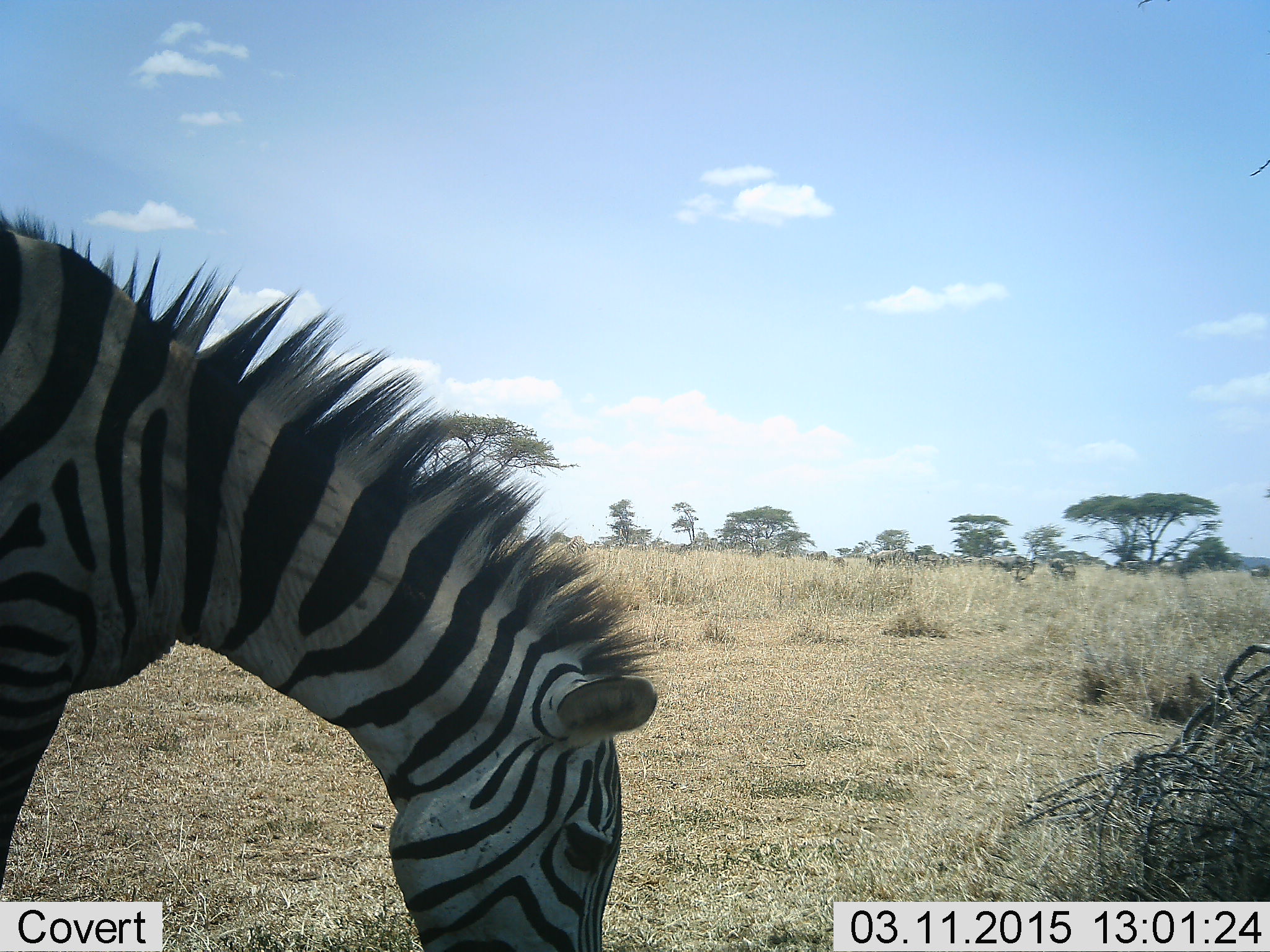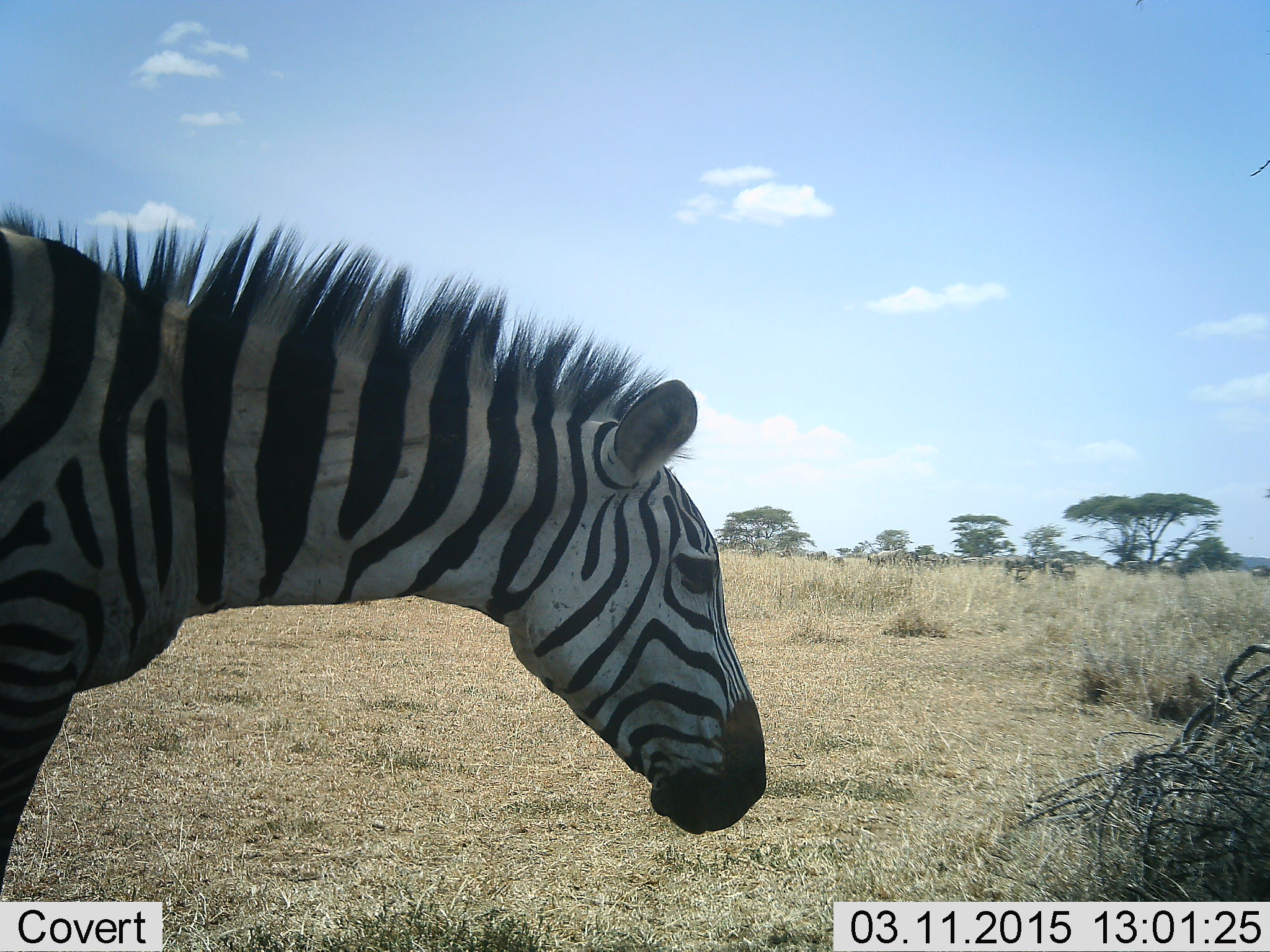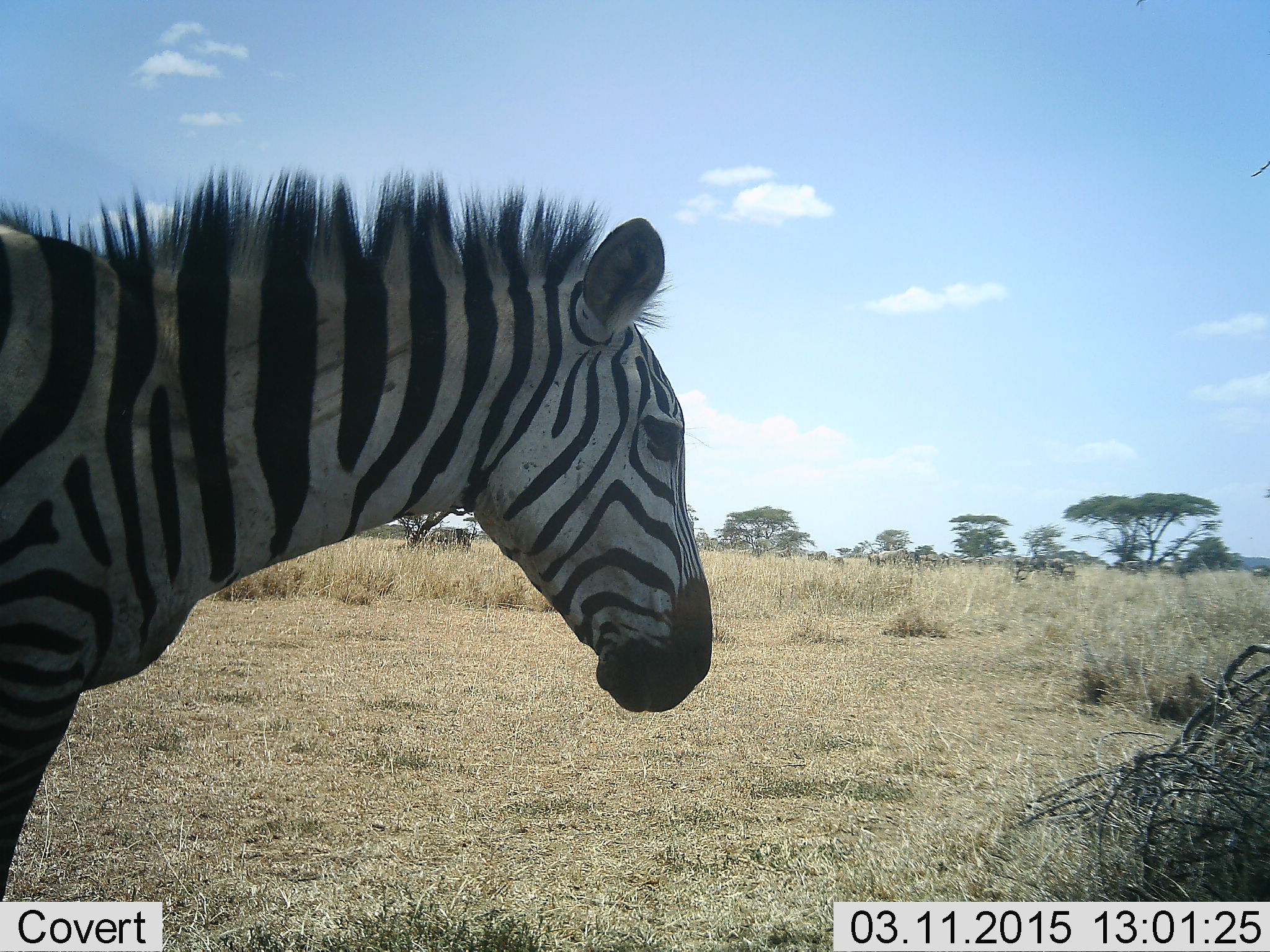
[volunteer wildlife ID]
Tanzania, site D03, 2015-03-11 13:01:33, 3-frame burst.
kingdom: Animalia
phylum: Chordata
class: Mammalia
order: Perissodactyla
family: Equidae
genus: Equus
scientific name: Equus quagga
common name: plains zebra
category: zebra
Zebra (plains zebra) (Equus quagga), count 1. Behavior (volunteer vote fractions): standing 82%, resting 0%, moving 9%, interacting 0%. Young present (vote fraction): 0%. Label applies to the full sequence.